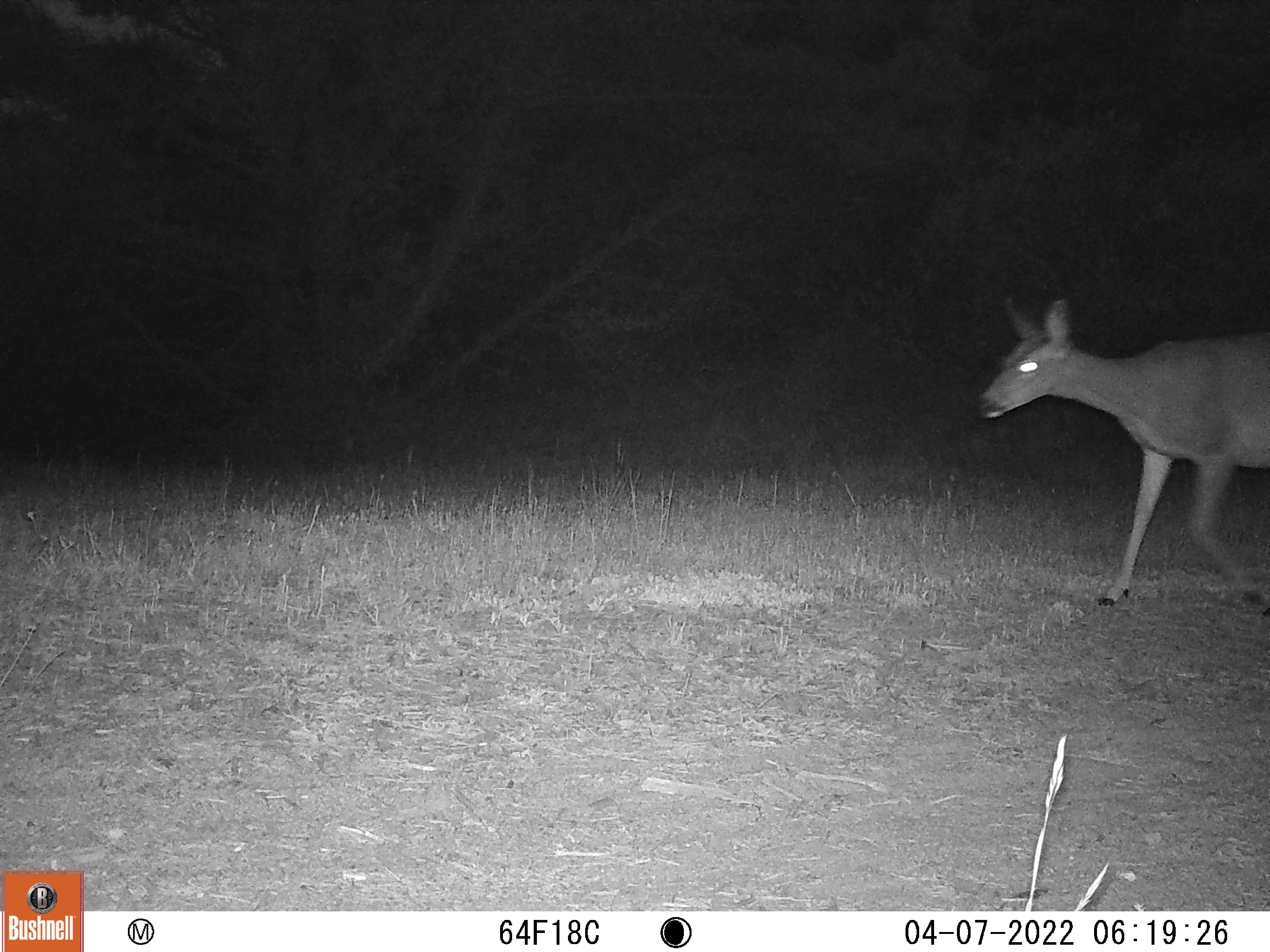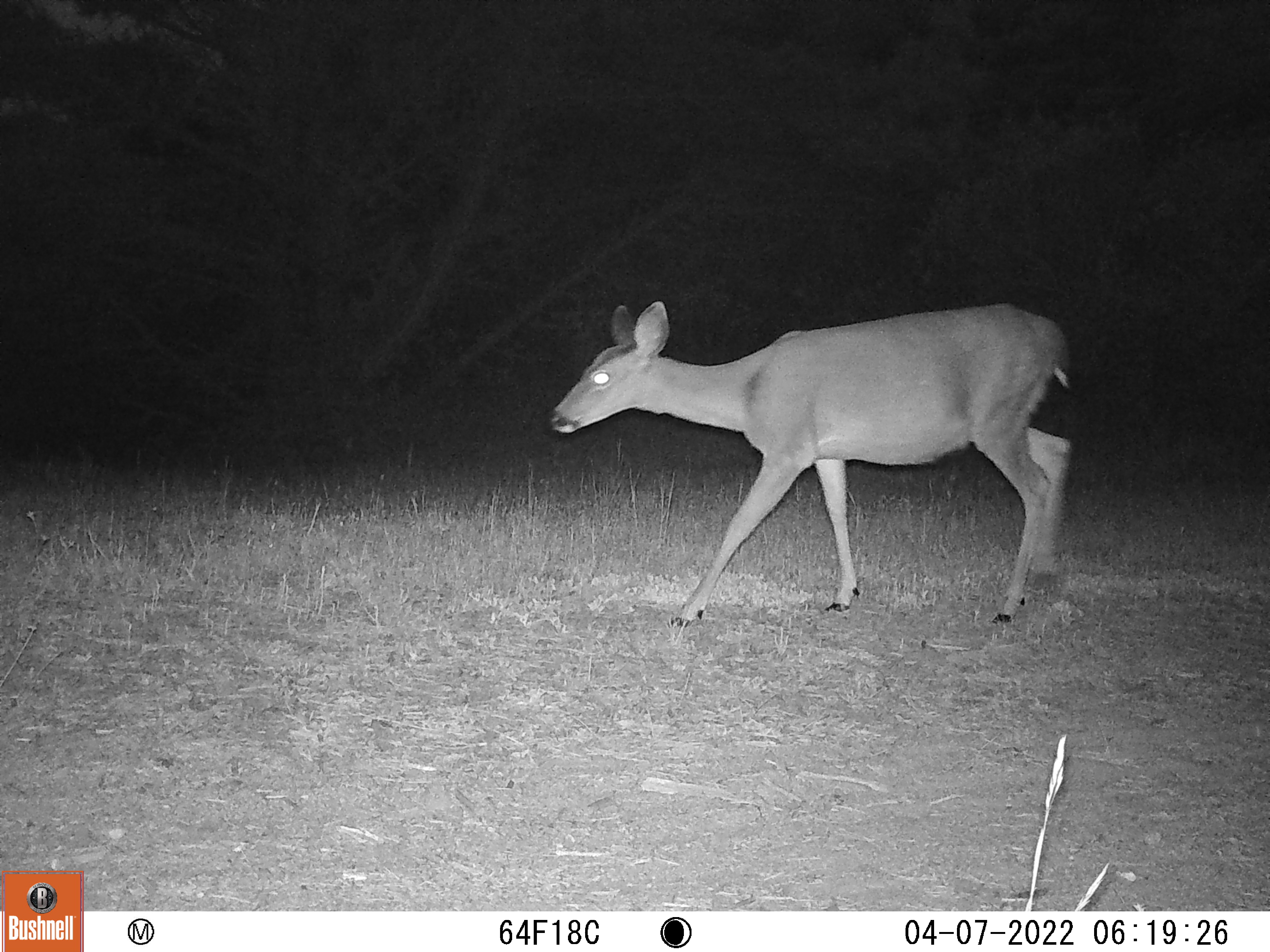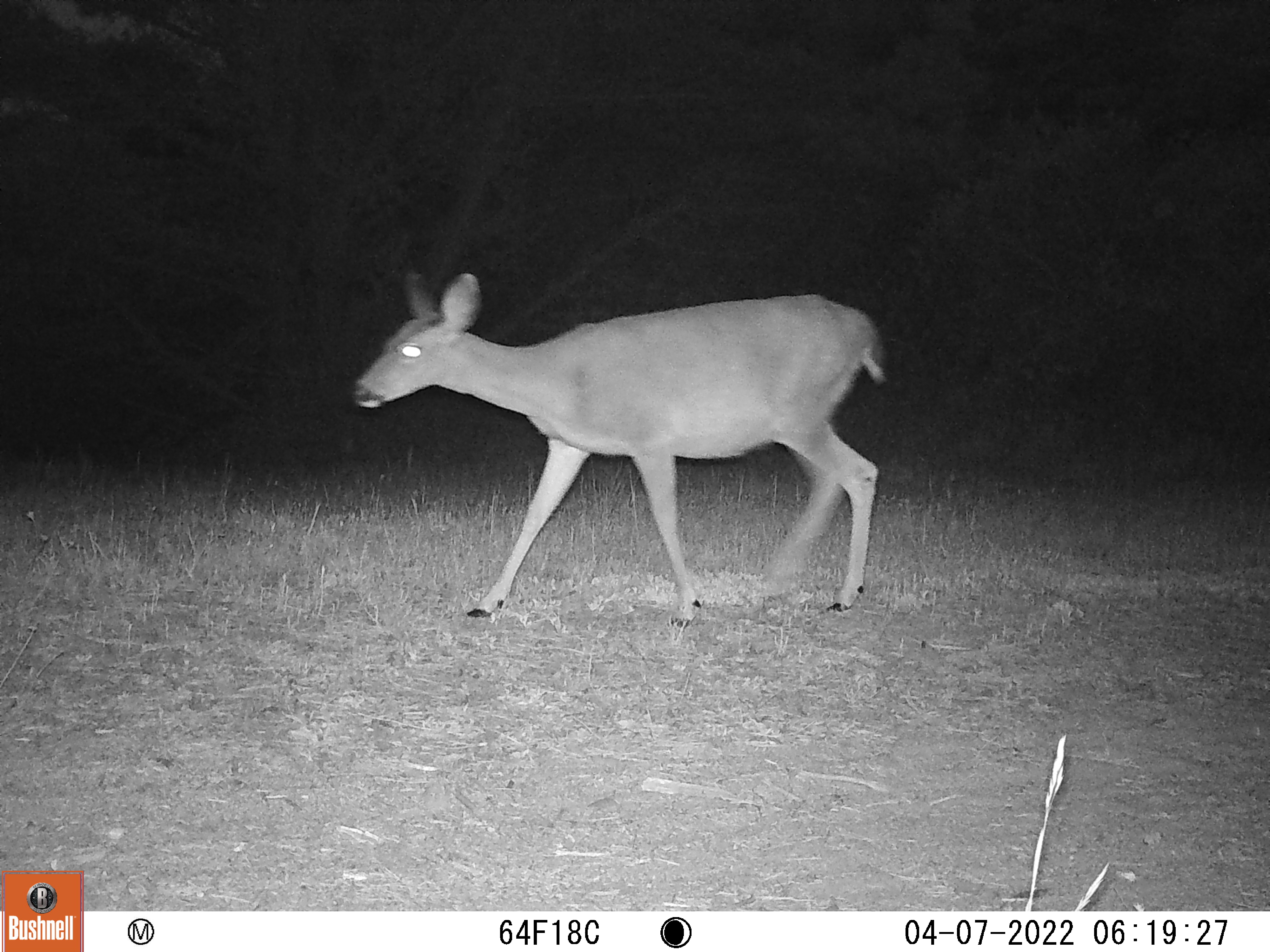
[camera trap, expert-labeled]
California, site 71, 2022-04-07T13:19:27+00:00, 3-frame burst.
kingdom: Animalia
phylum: Chordata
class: Mammalia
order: Artiodactyla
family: Cervidae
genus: Odocoileus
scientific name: Odocoileus hemionus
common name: mule deer